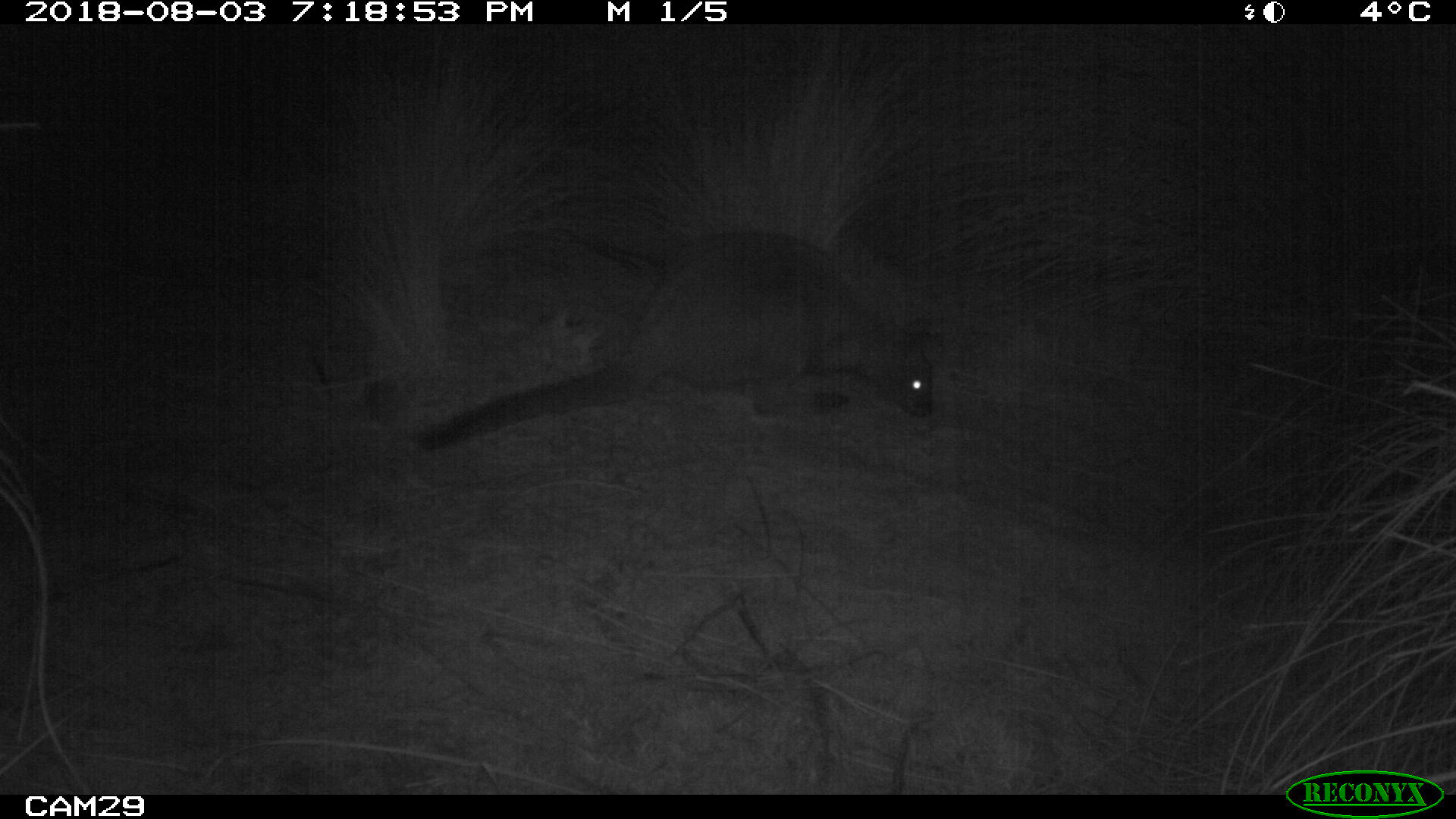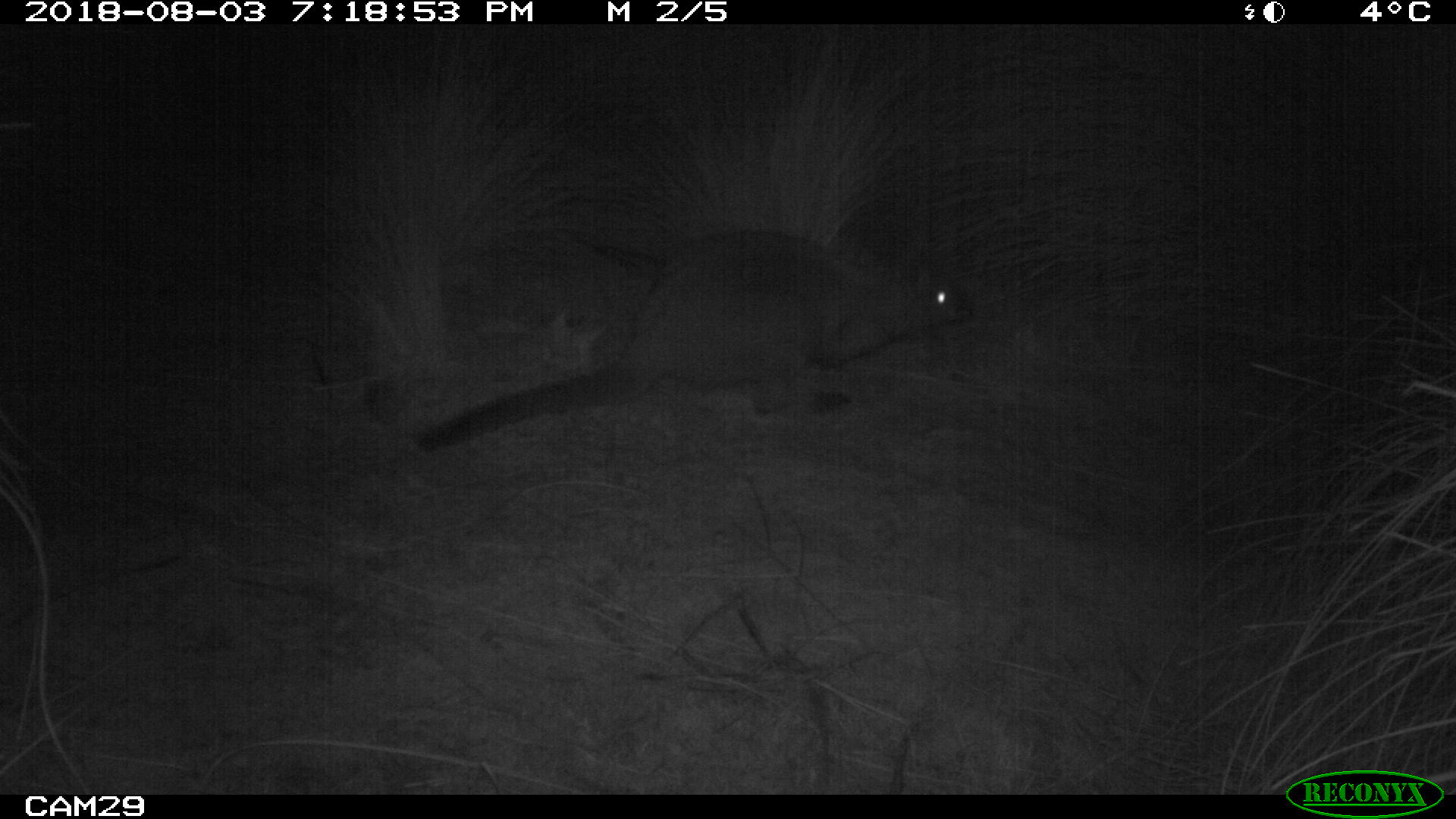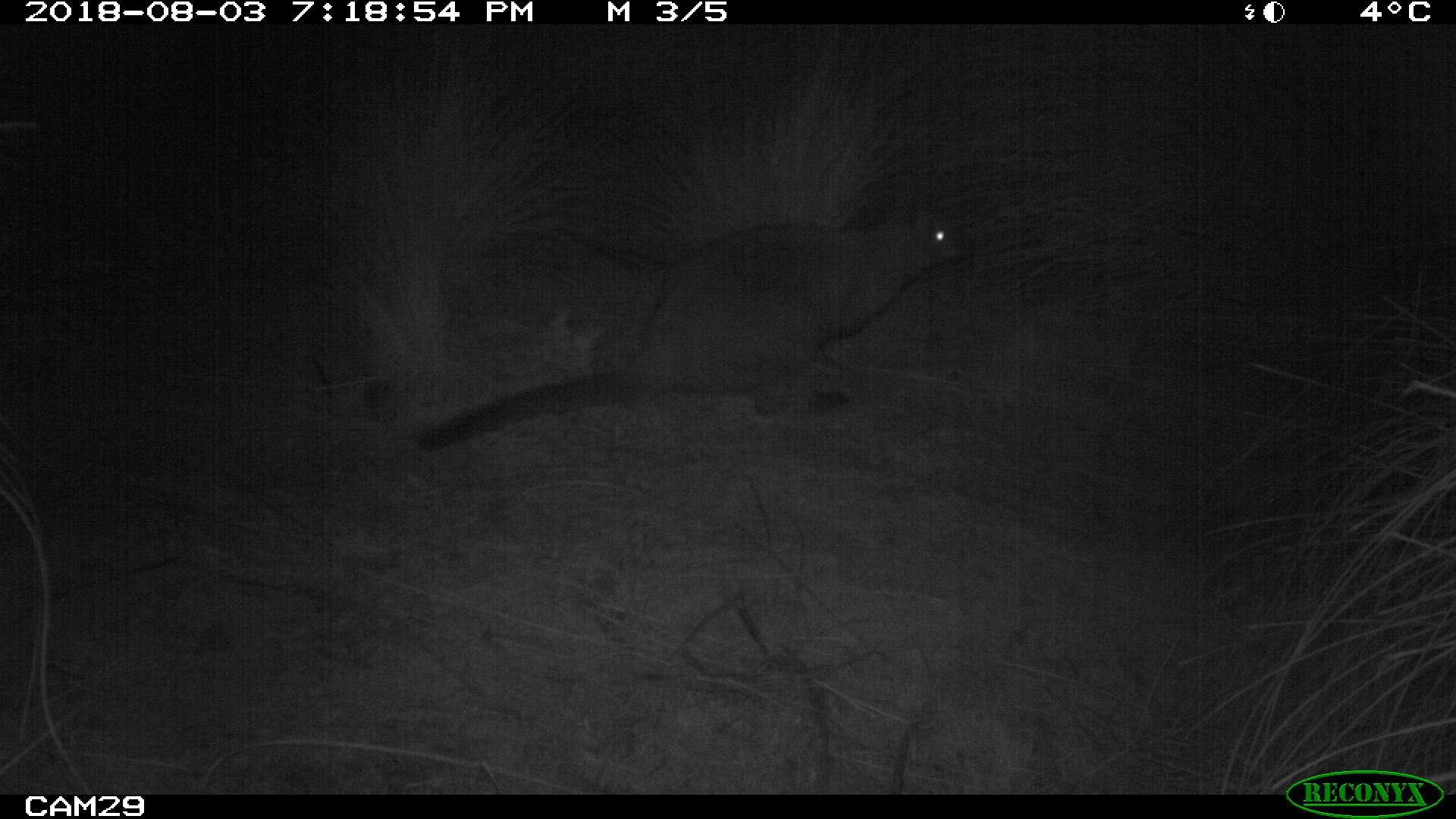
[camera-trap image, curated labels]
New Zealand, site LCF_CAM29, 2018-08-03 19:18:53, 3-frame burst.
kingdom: Animalia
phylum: Chordata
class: Mammalia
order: Diprotodontia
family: Macropodidae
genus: Notamacropus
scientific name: Notamacropus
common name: wallaby